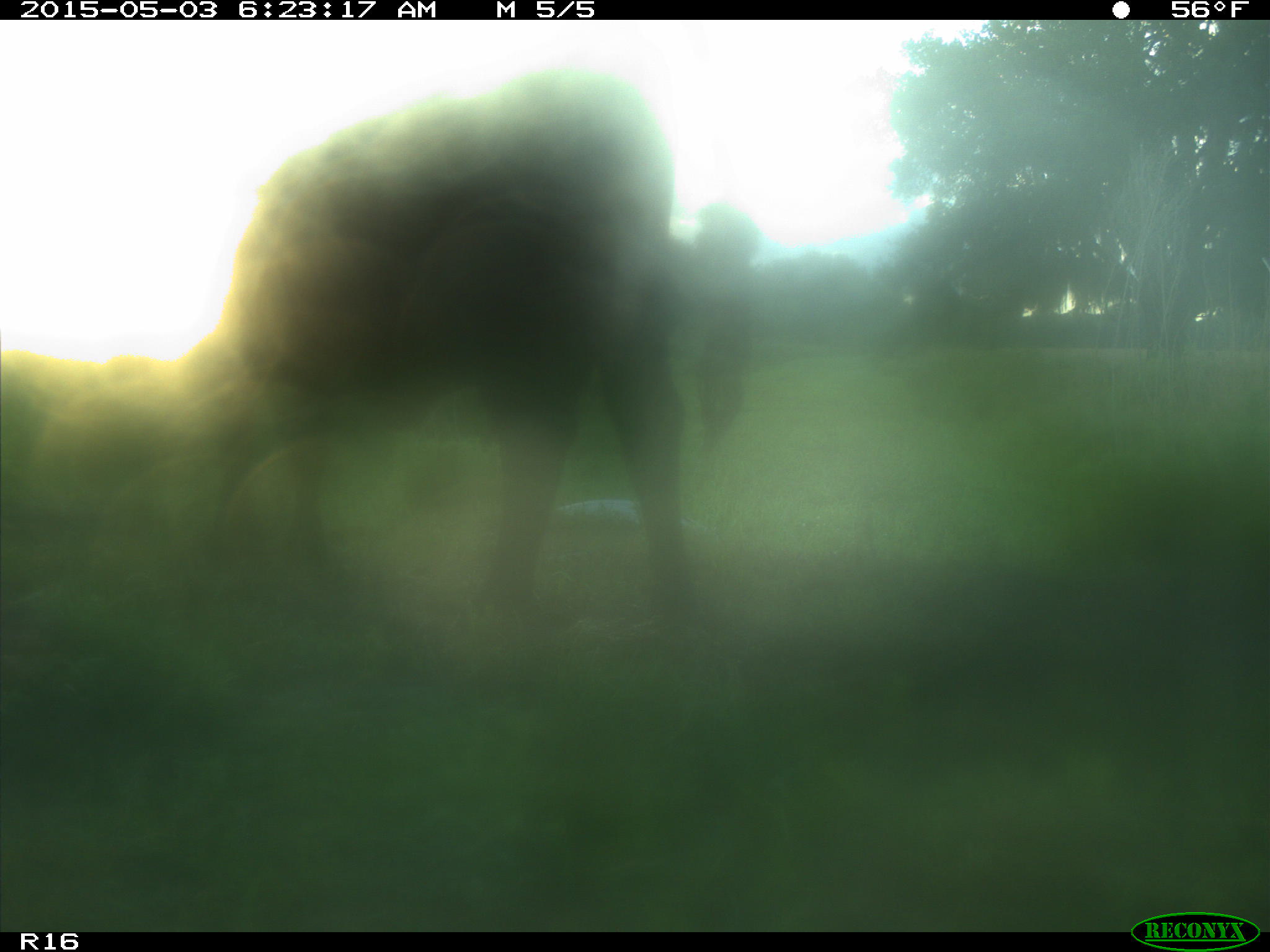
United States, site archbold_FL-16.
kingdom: Animalia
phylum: Chordata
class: Mammalia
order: Artiodactyla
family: Bovidae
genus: Bos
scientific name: Bos taurus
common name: domestic cow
Bos taurus (domestic cow).